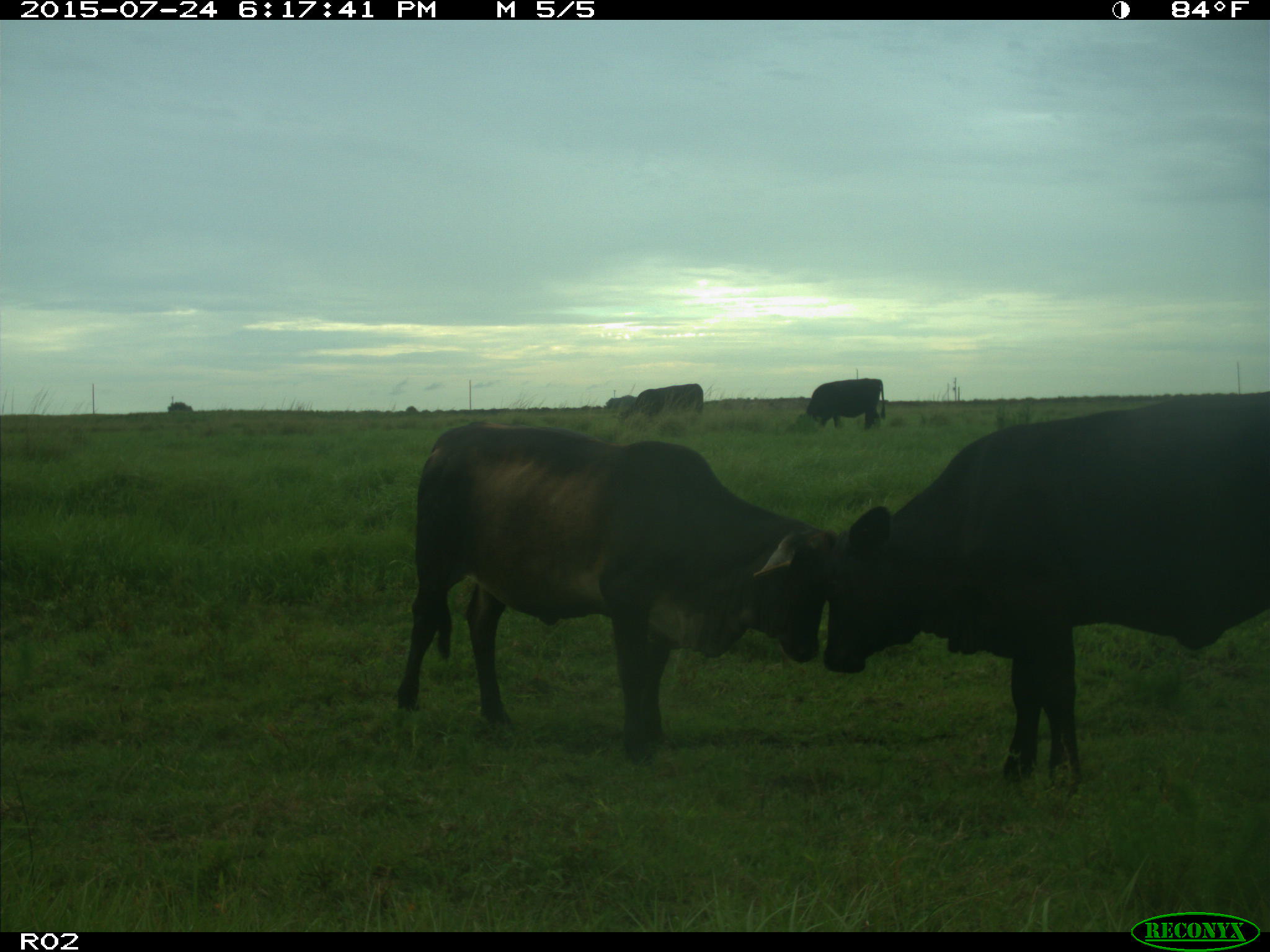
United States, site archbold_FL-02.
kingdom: Animalia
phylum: Chordata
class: Mammalia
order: Artiodactyla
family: Bovidae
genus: Bos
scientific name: Bos taurus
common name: domestic cow